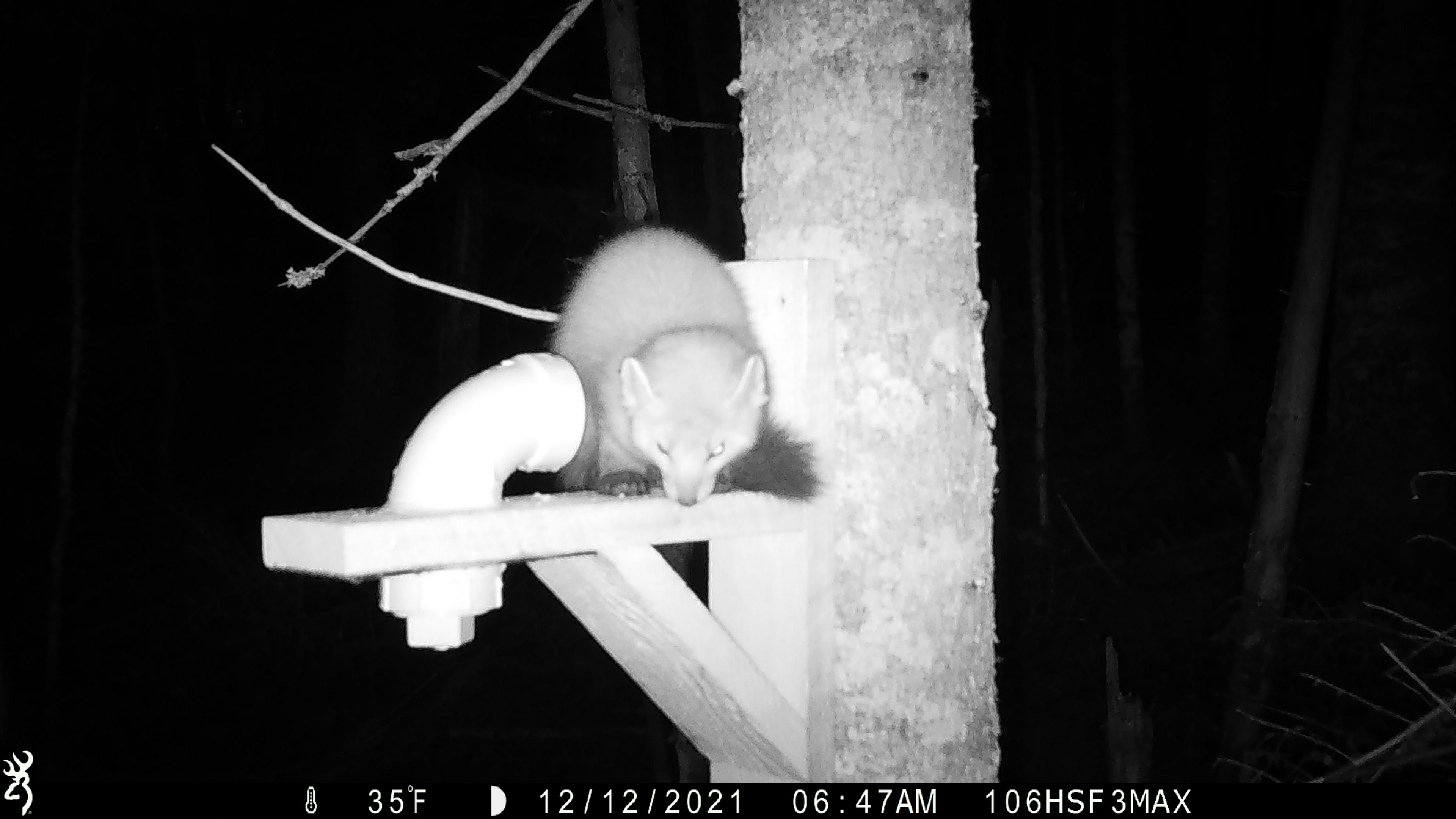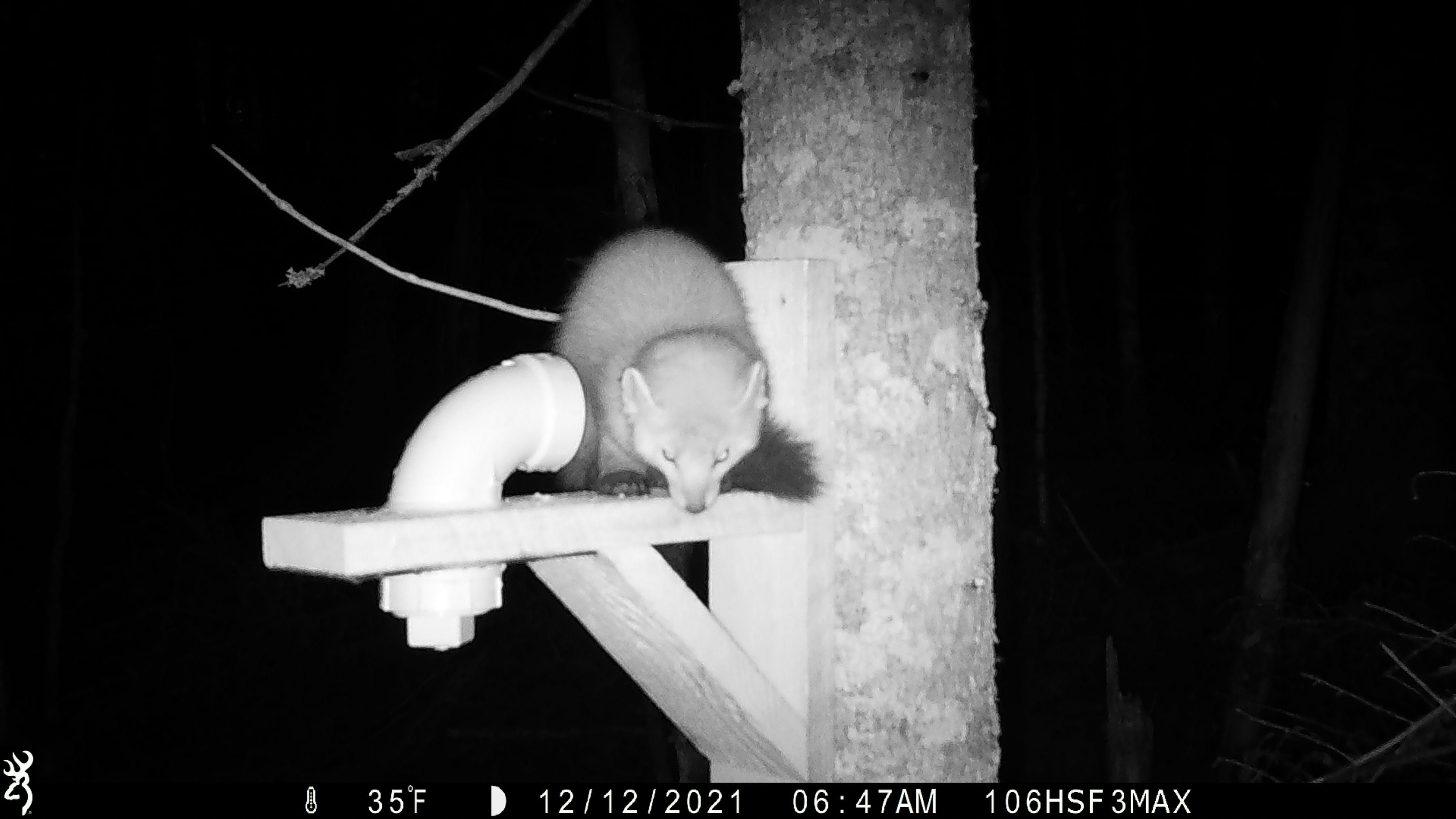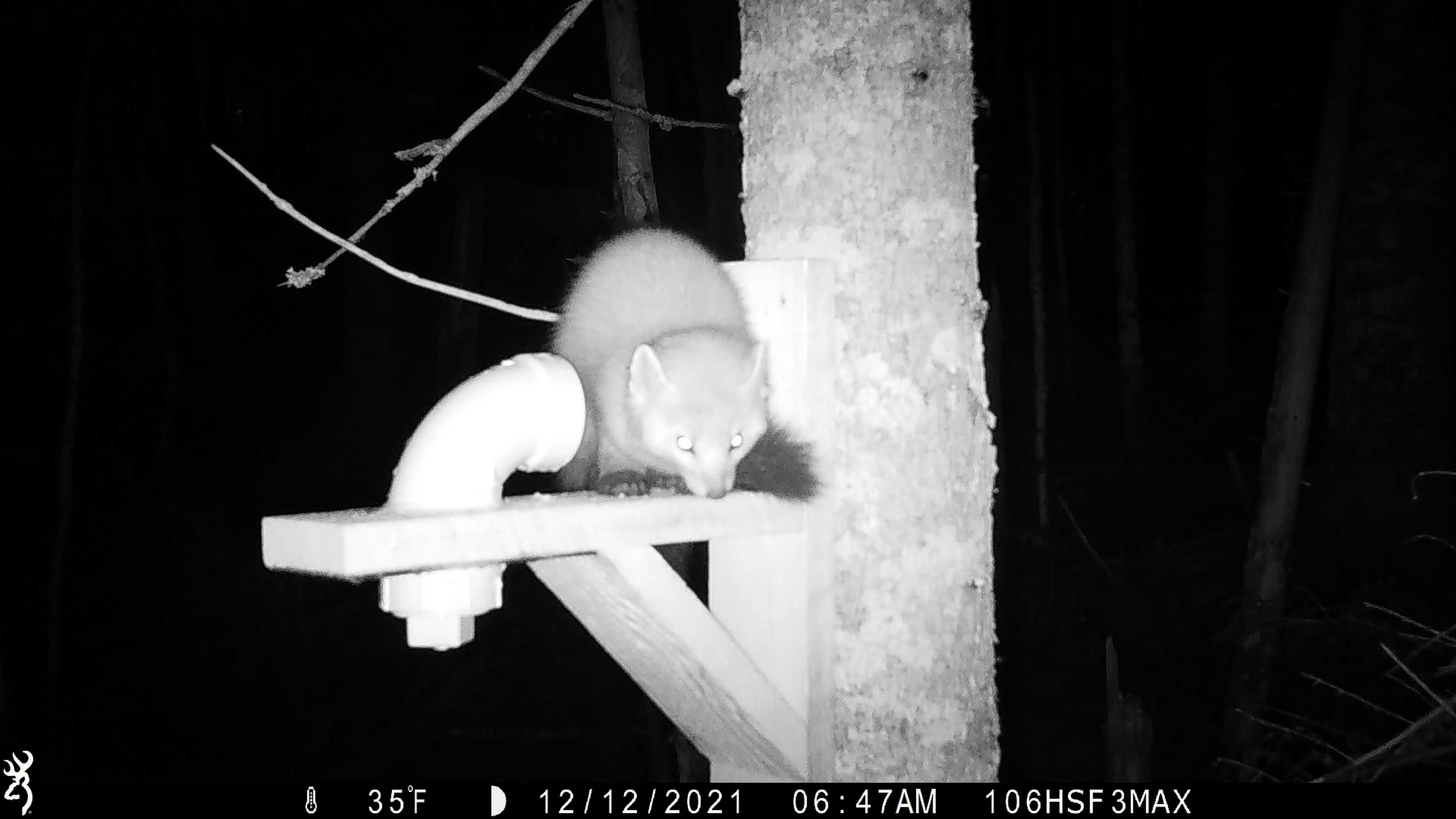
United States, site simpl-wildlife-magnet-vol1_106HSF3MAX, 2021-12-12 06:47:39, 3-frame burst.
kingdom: Animalia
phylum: Chordata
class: Mammalia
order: Carnivora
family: Mustelidae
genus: Martes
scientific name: Martes americana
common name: american marten